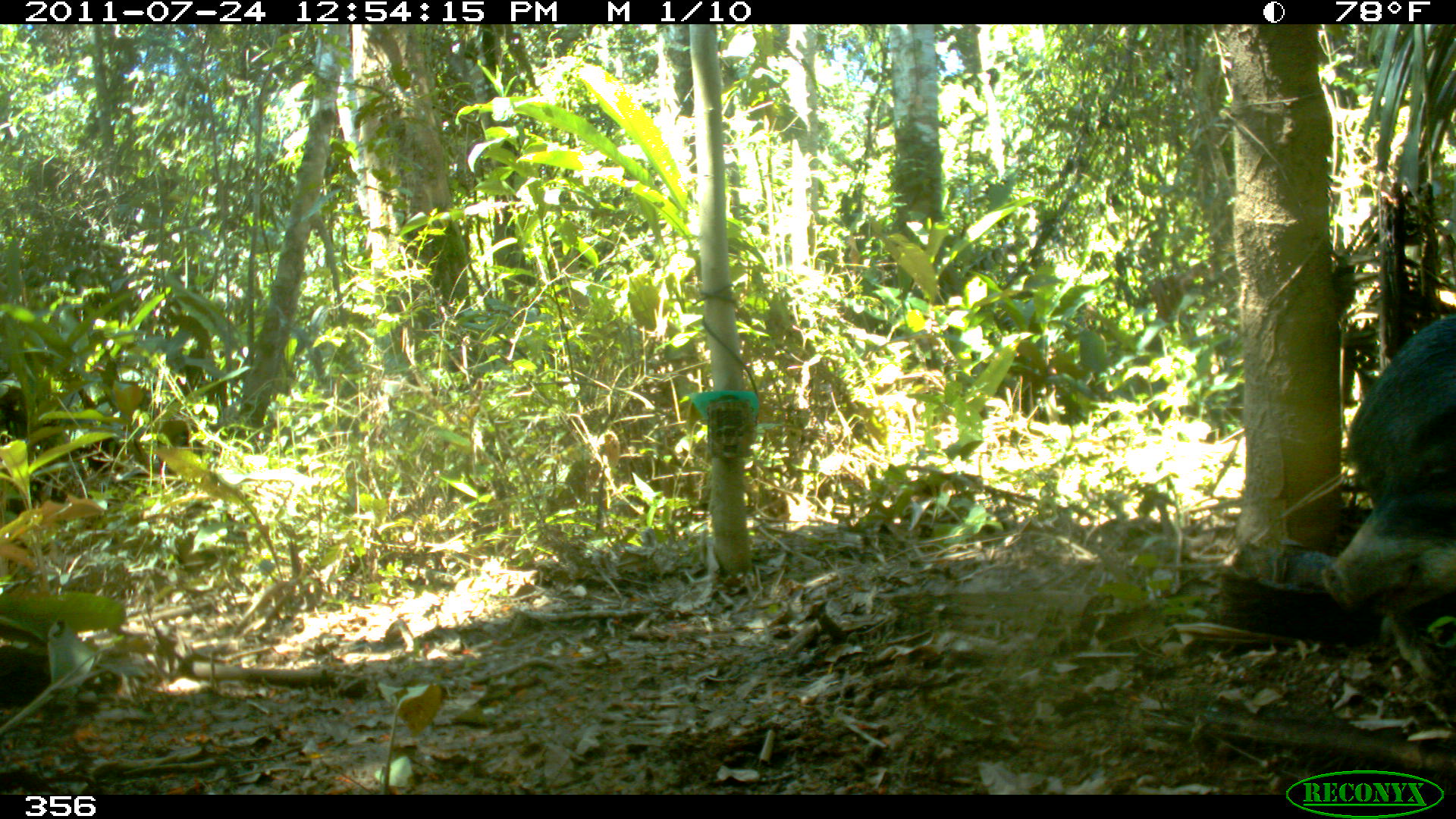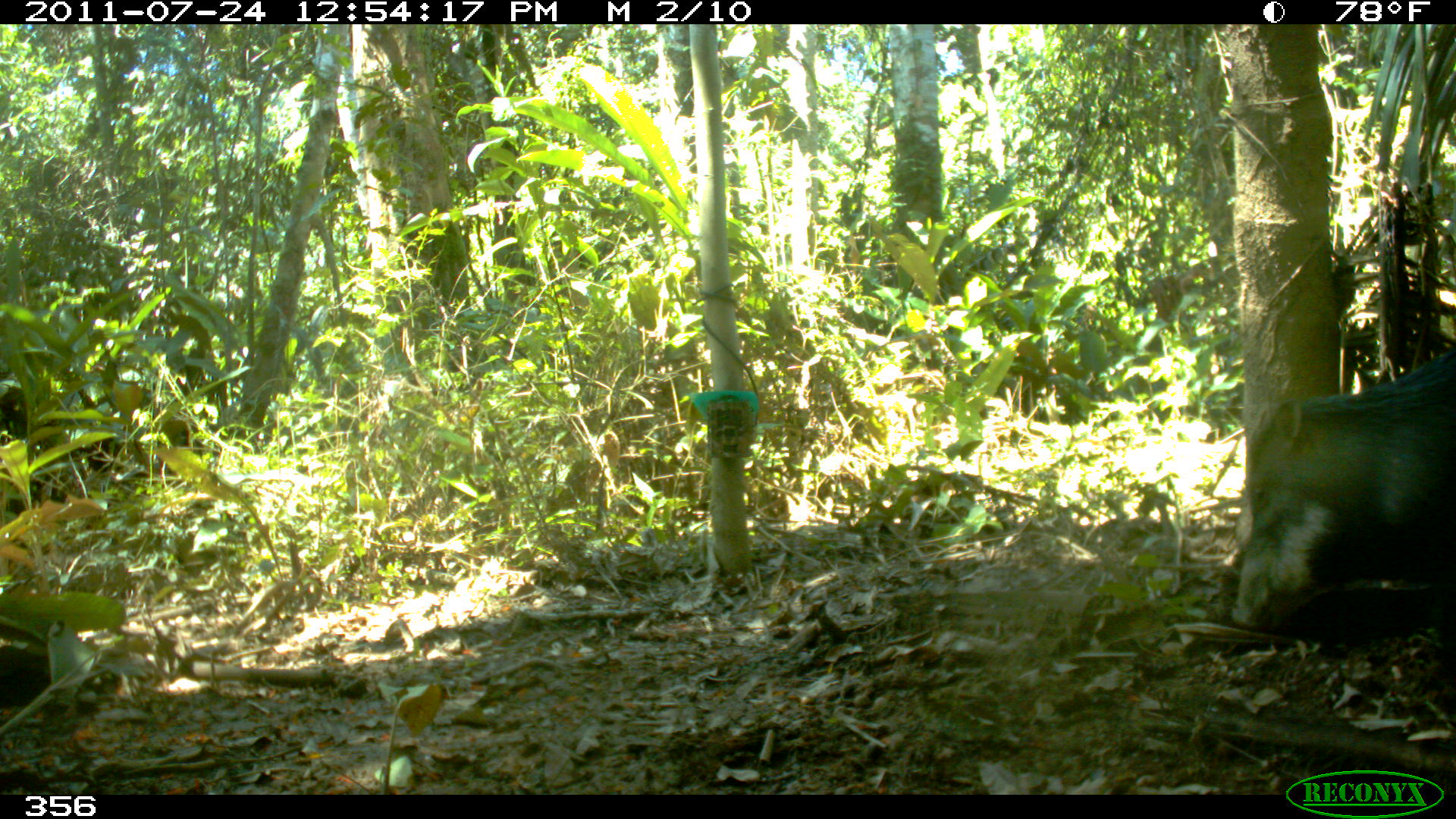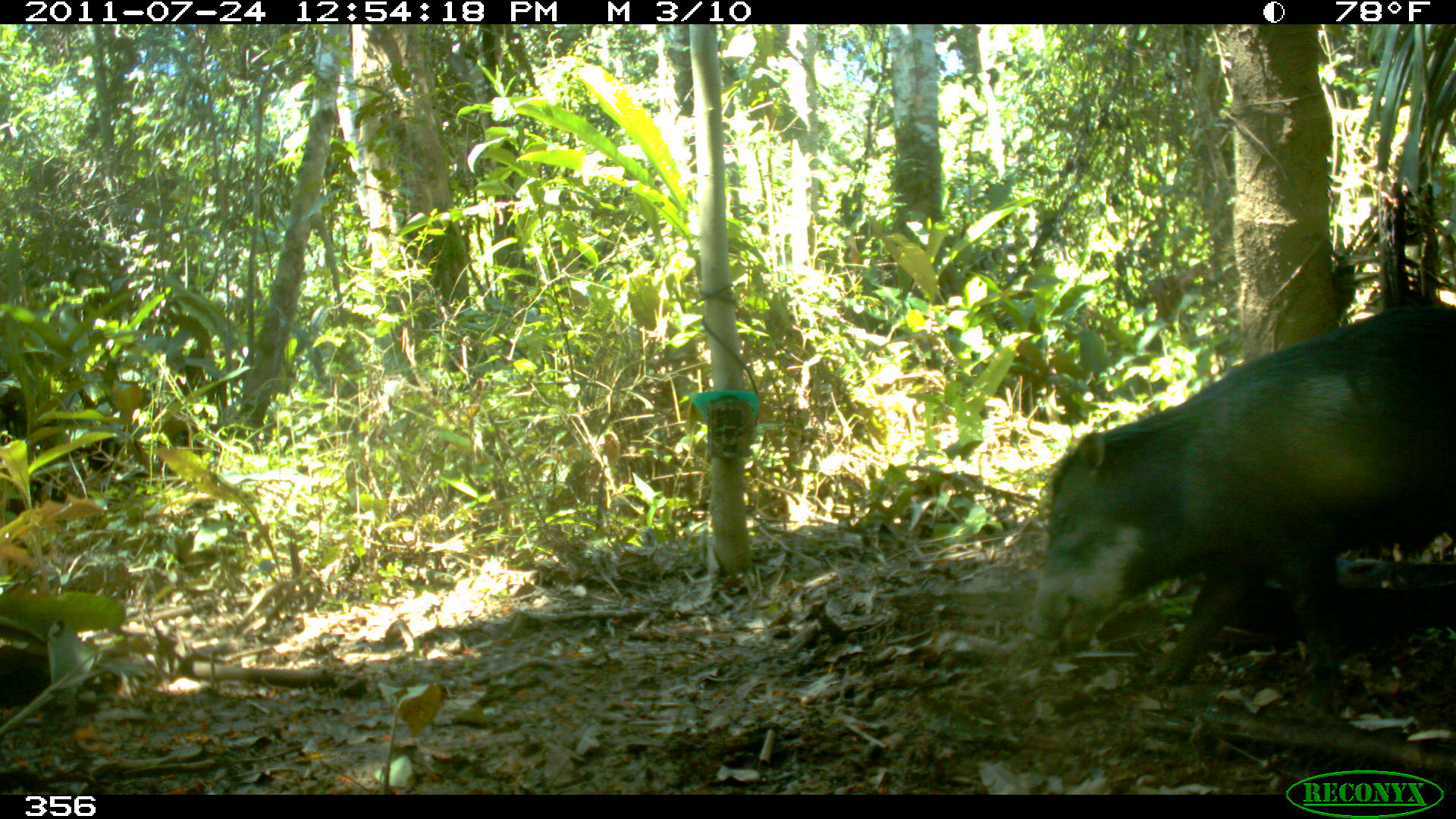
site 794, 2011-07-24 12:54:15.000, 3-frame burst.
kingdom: Animalia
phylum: Chordata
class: Mammalia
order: Artiodactyla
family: Tayassuidae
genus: Tayassu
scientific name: Tayassu pecari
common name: white-lipped peccary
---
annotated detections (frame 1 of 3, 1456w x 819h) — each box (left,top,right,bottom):
tayassu pecari: (1322,314,1456,606)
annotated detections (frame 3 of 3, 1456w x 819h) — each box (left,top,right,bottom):
tayassu pecari: (1027,305,1455,679)